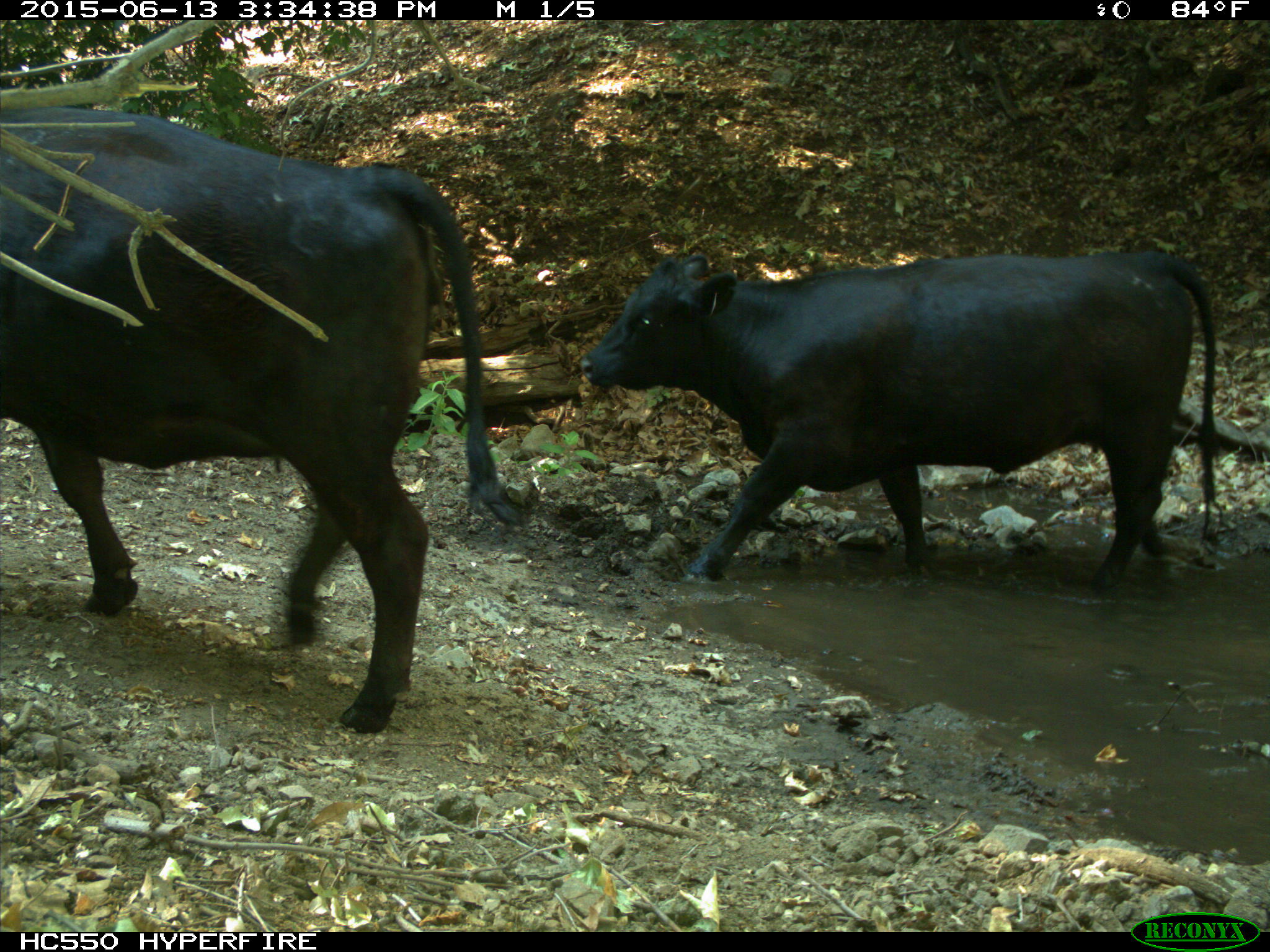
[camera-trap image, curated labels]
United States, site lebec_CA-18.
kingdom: Animalia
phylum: Chordata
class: Mammalia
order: Artiodactyla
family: Bovidae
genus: Bos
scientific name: Bos taurus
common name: domestic cow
Bos taurus (domestic cow).